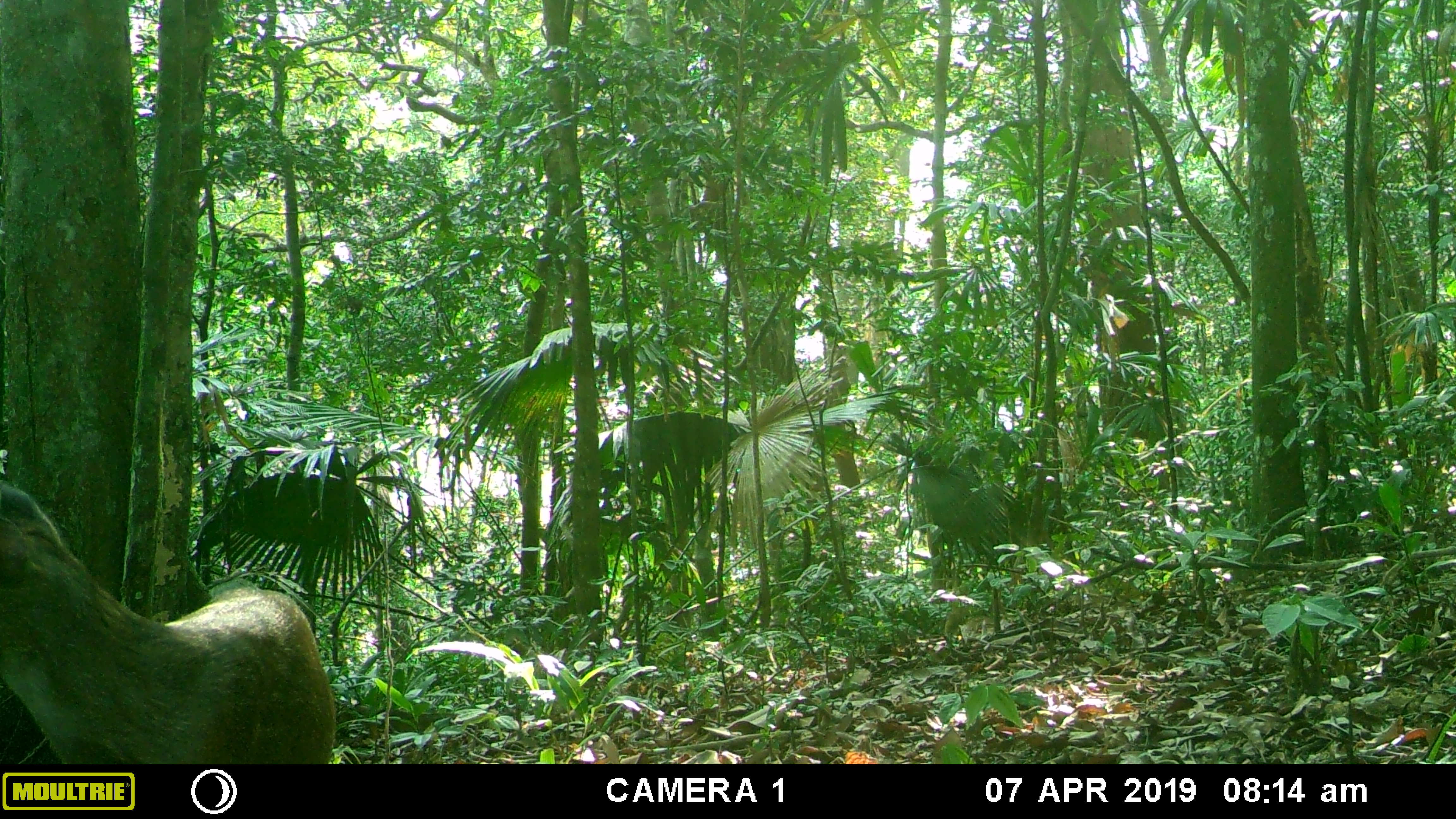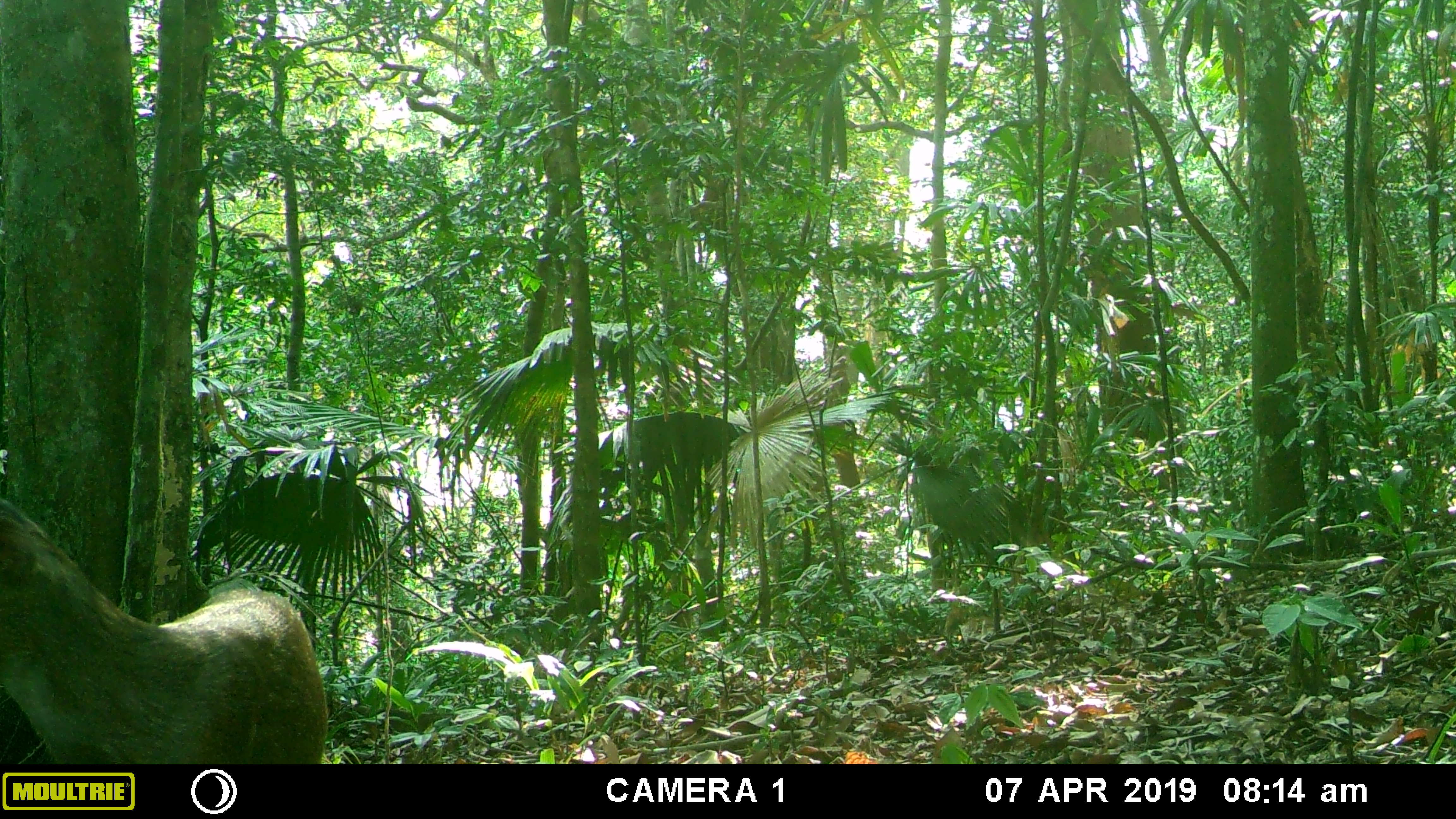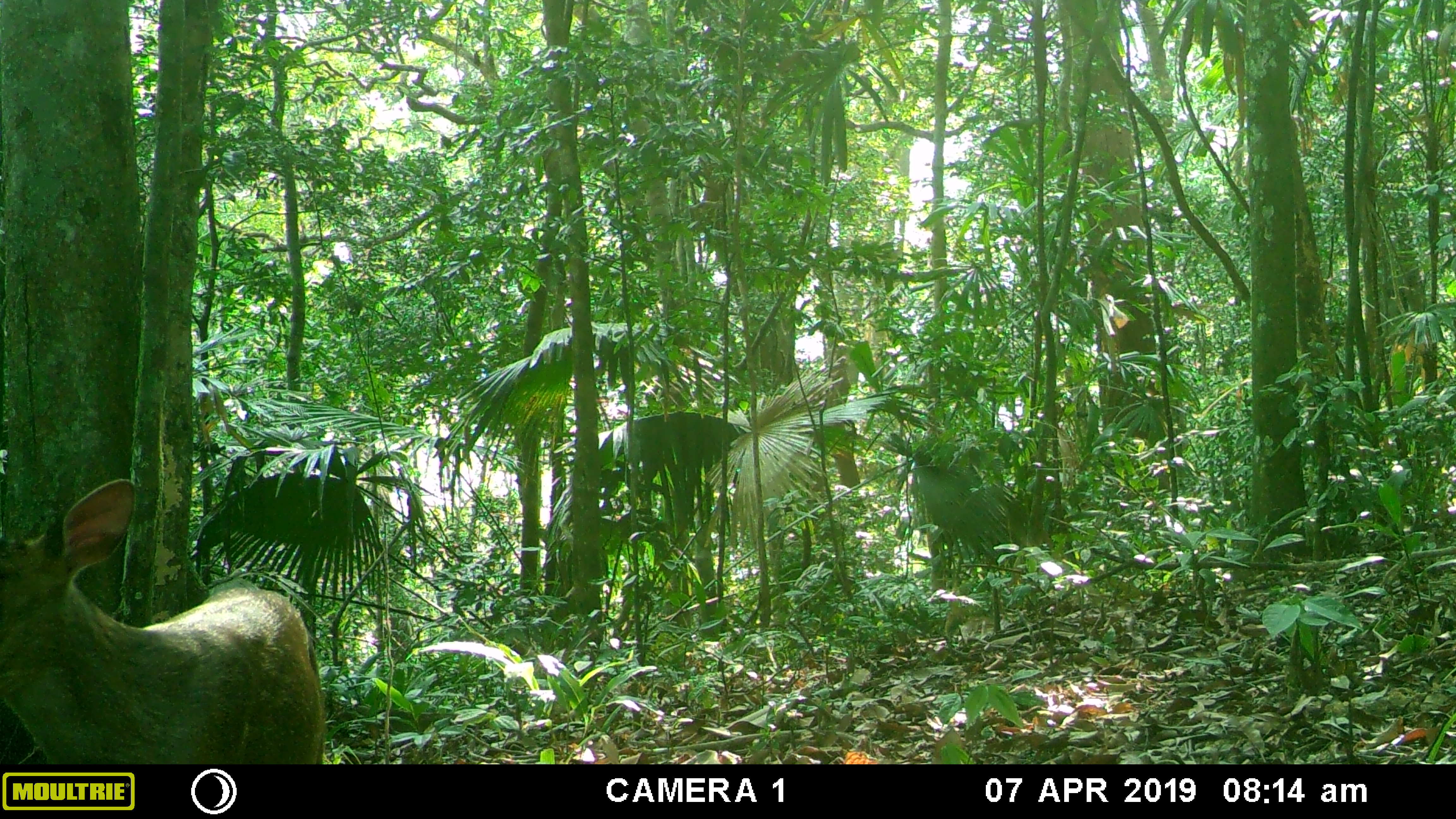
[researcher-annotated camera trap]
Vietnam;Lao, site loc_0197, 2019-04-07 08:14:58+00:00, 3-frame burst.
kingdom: Animalia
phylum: Chordata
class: Mammalia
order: Artiodactyla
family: Cervidae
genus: Muntiacus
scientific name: Muntiacus vuquangensis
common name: large-antlered muntjac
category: large antlered muntjac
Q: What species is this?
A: Large antlered muntjac (large-antlered muntjac) (Muntiacus vuquangensis).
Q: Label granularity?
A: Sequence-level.